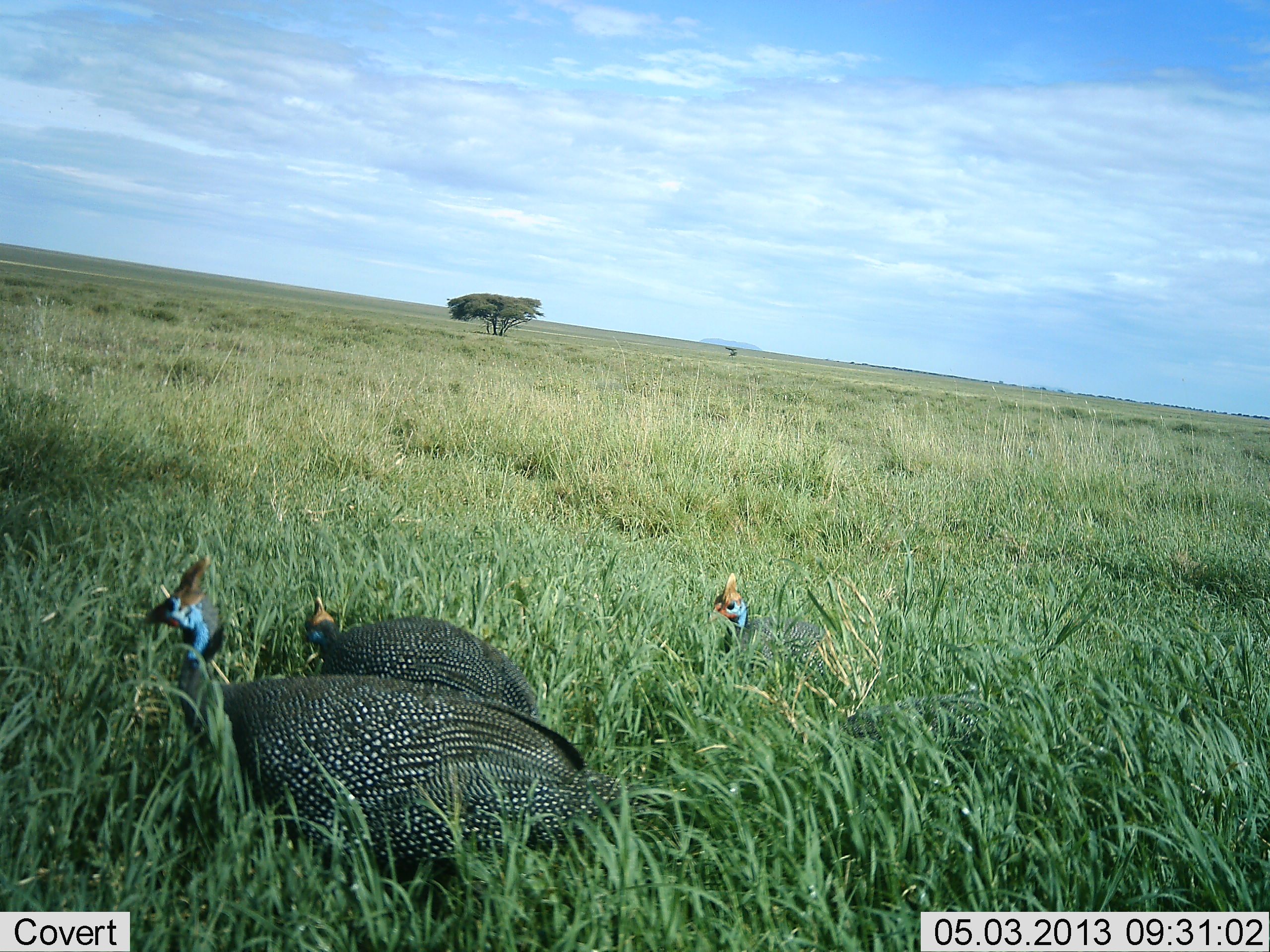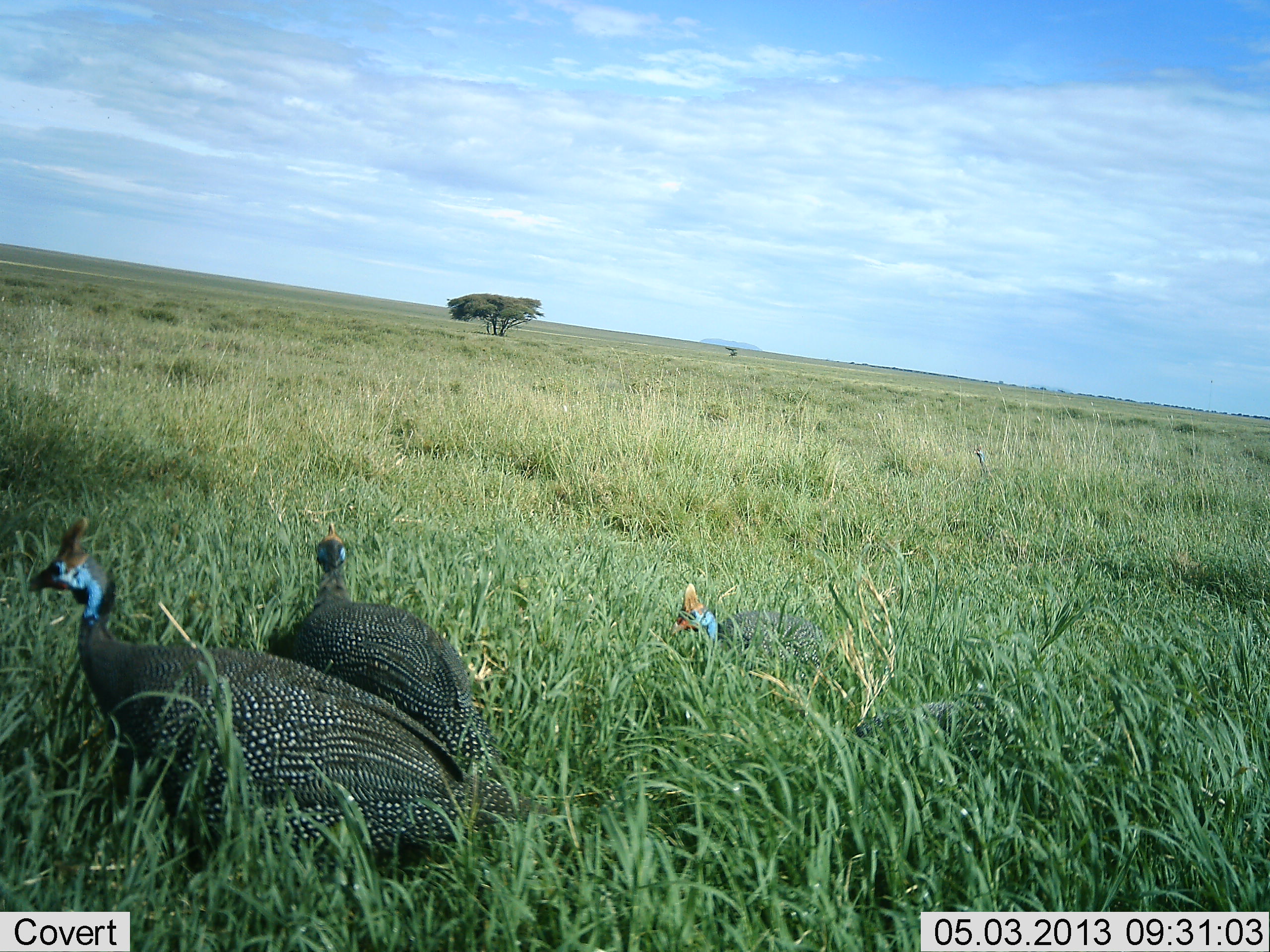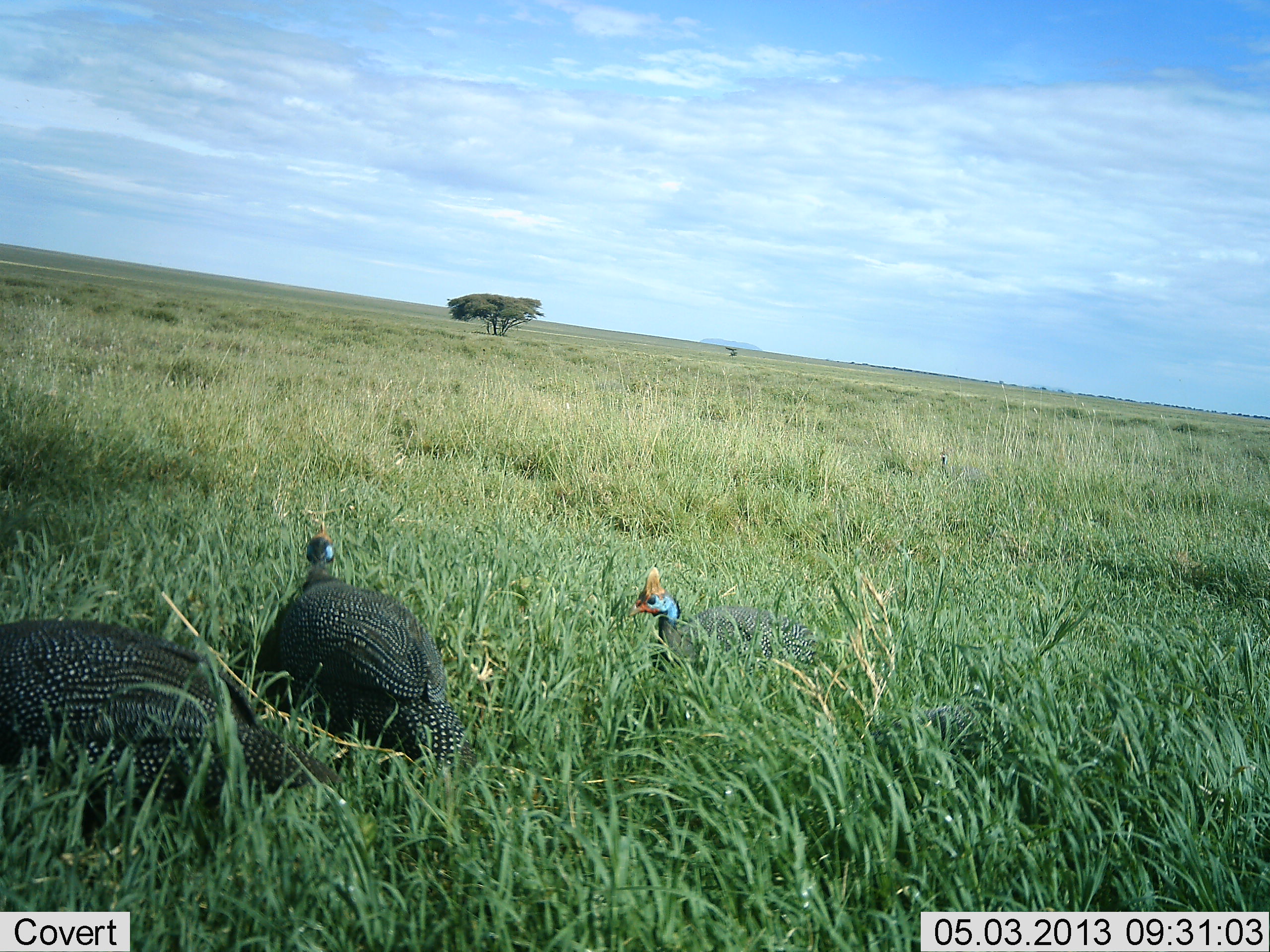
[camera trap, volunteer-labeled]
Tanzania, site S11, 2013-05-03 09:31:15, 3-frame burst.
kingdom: Animalia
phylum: Chordata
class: Aves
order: Galliformes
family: Numididae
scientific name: Numididae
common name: guinea fowl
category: guineafowl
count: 3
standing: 40%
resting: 10%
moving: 65%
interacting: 0%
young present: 0%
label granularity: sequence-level